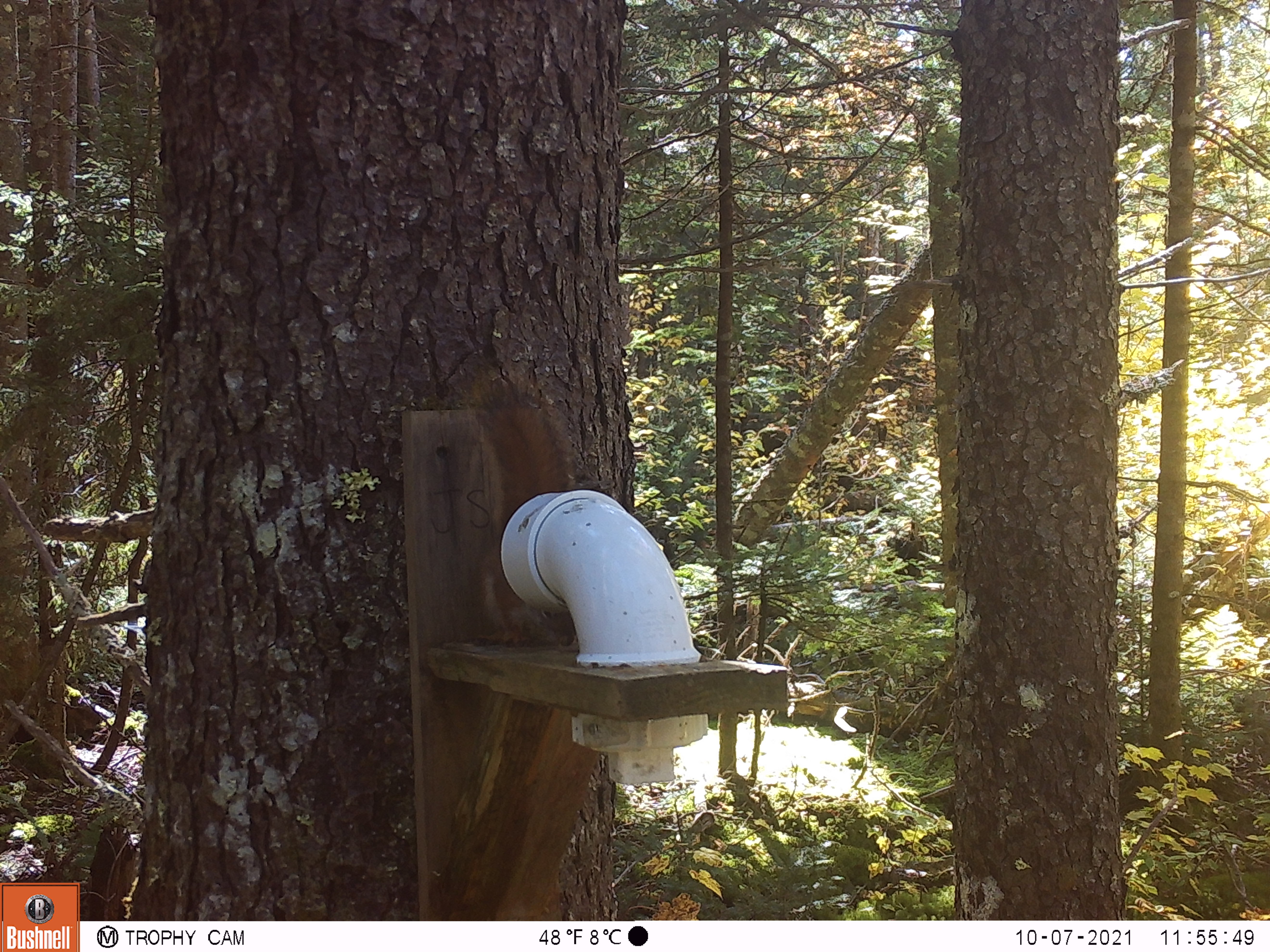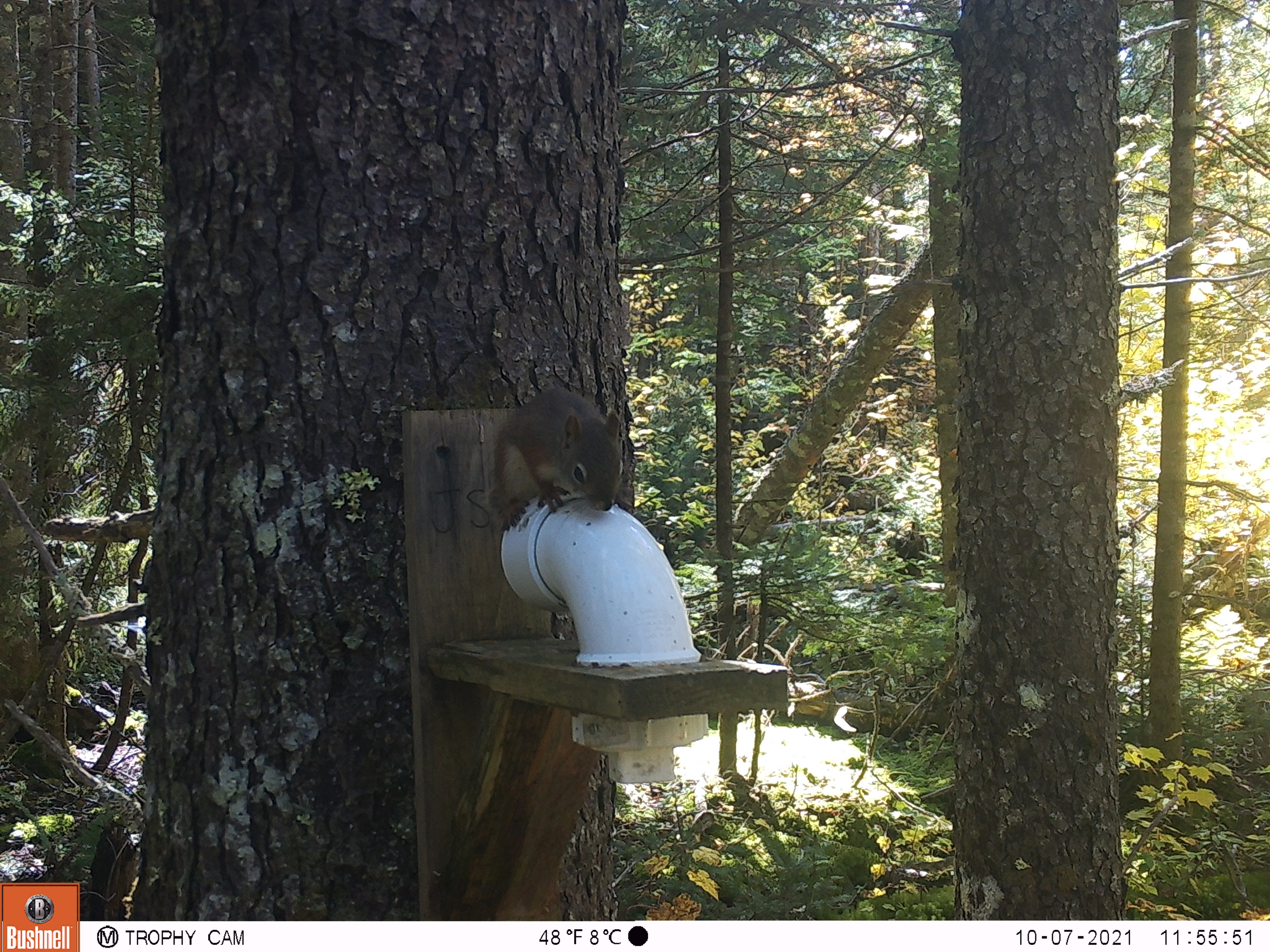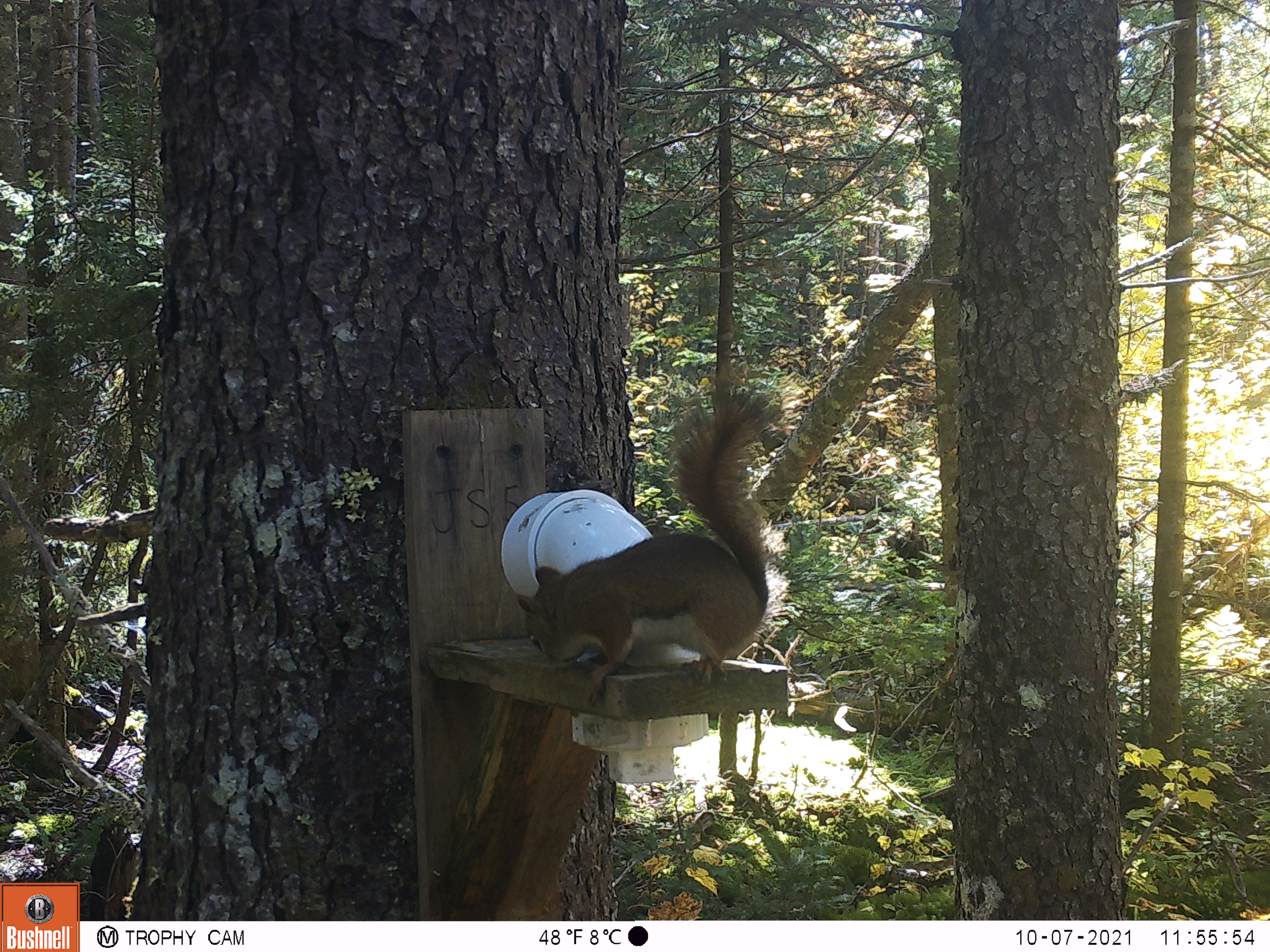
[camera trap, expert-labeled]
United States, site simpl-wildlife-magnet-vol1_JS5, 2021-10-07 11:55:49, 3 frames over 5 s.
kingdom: Animalia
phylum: Chordata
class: Mammalia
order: Rodentia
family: Sciuridae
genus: Tamiasciurus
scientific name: Tamiasciurus hudsonicus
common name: red squirrel